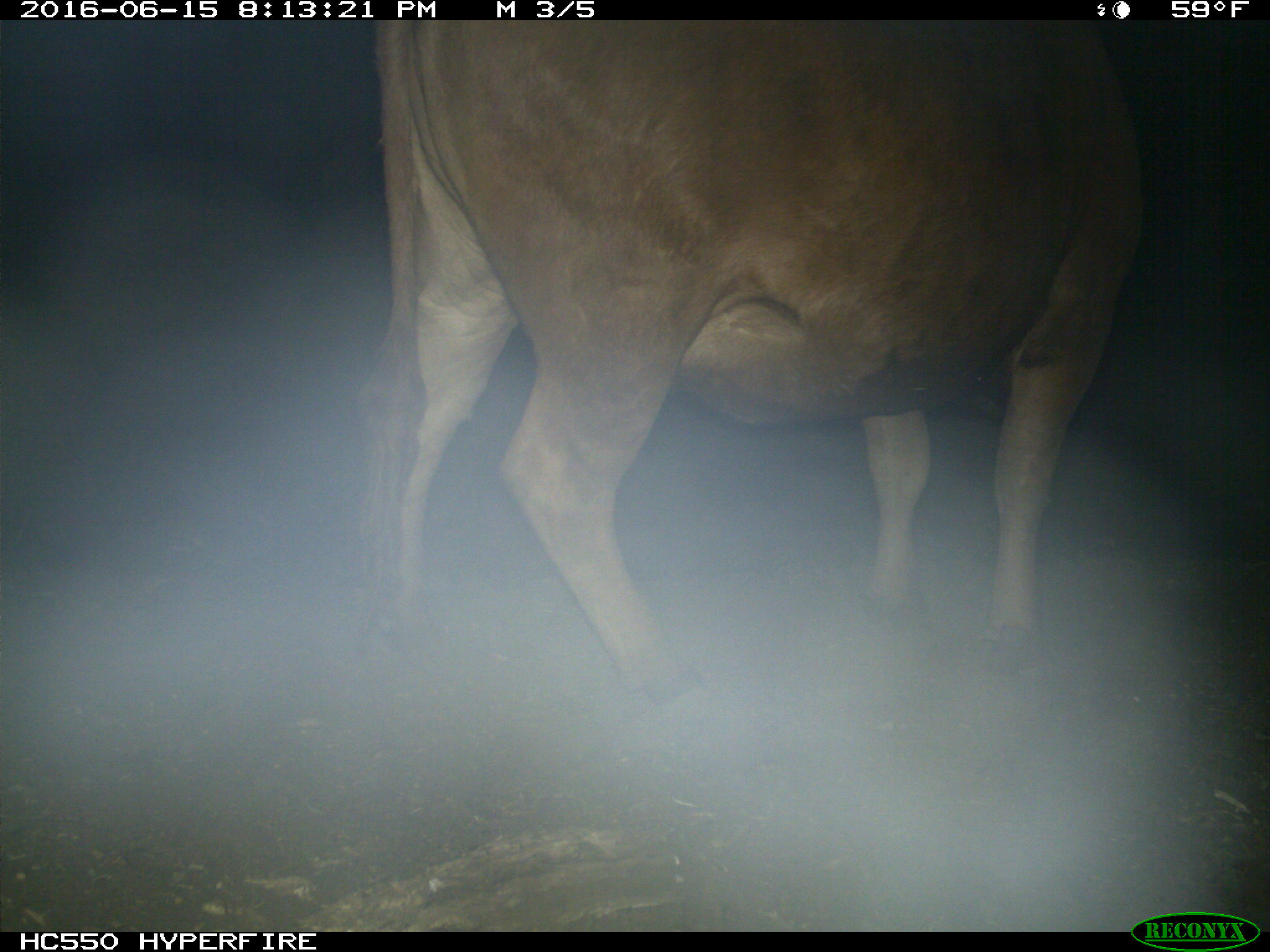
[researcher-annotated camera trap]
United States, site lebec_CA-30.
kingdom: Animalia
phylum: Chordata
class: Mammalia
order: Artiodactyla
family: Bovidae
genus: Bos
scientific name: Bos taurus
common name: domestic cow